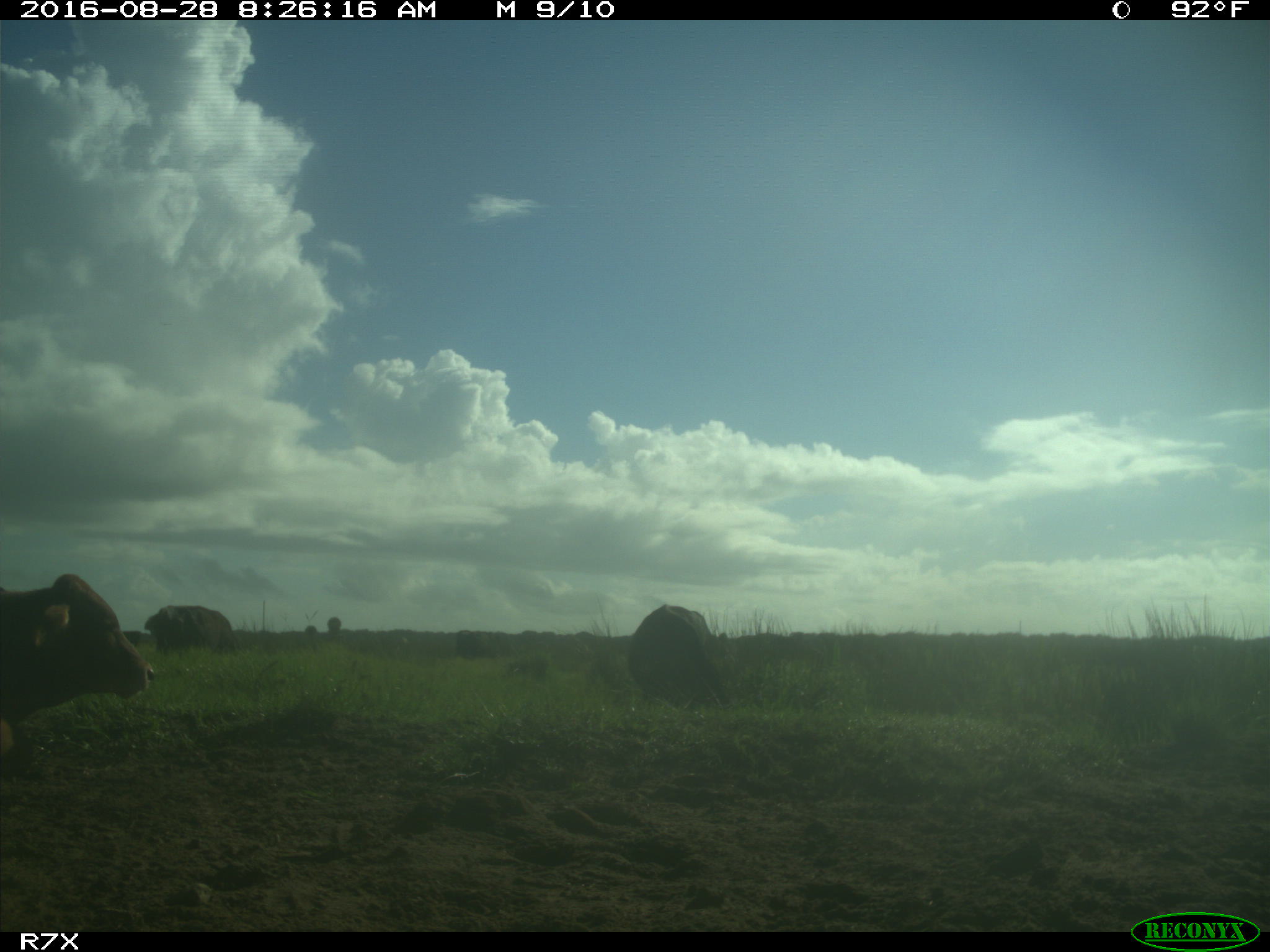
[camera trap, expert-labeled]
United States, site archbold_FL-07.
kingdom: Animalia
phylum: Chordata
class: Mammalia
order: Artiodactyla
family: Bovidae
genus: Bos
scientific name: Bos taurus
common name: domestic cow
Bos taurus (domestic cow).